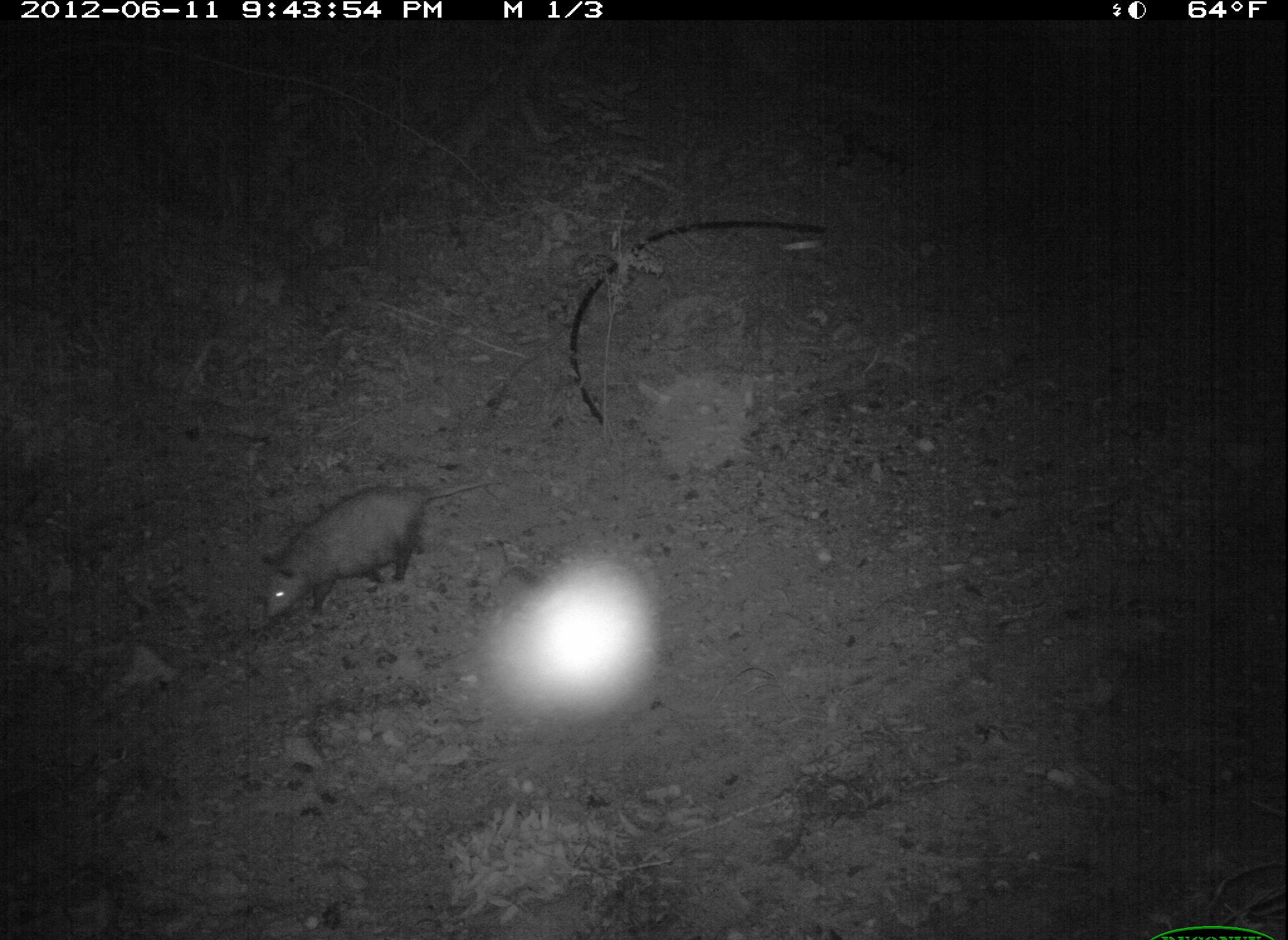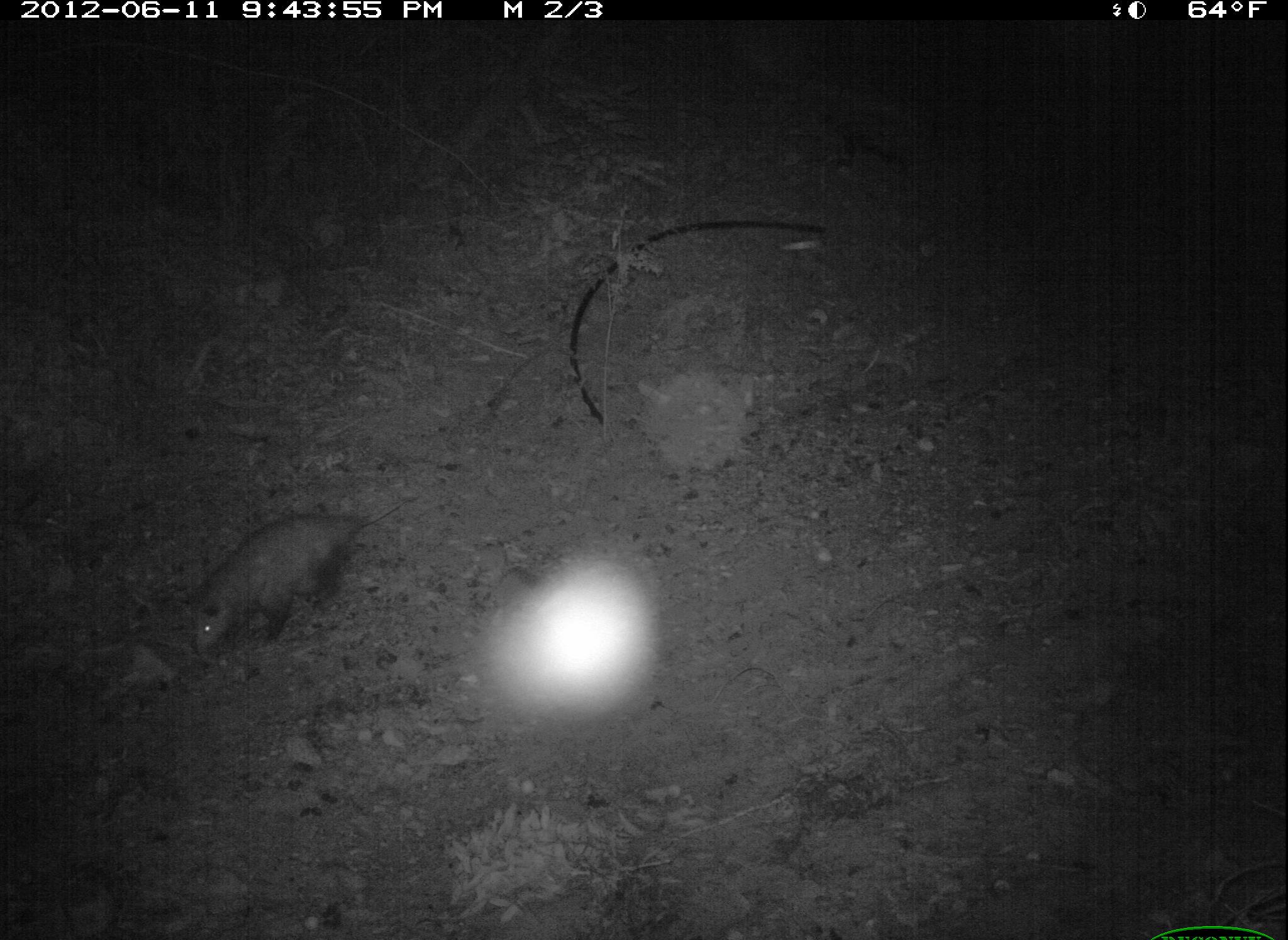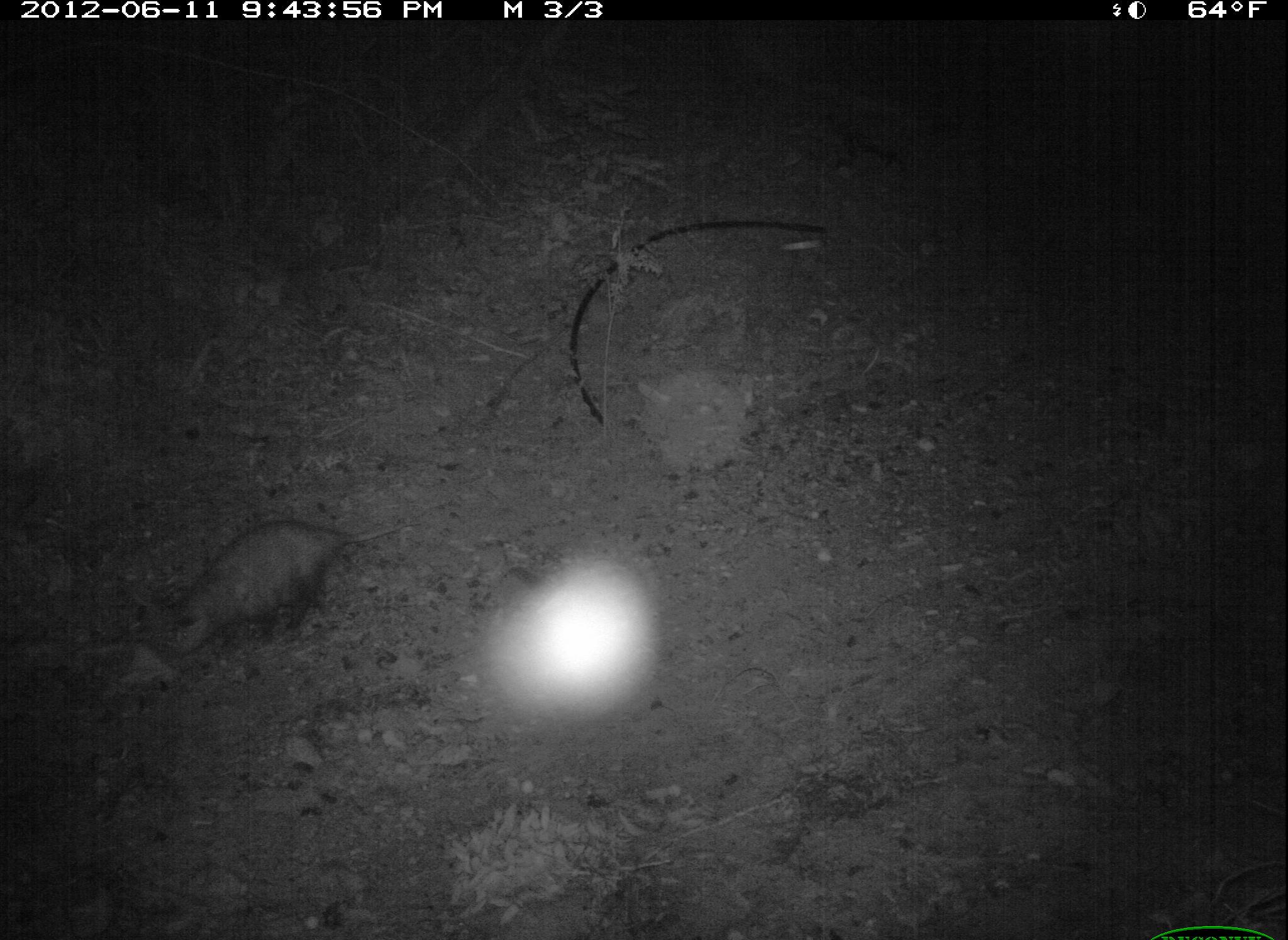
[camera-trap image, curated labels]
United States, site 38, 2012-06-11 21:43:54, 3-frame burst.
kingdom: Animalia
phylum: Chordata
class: Mammalia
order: Didelphimorphia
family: Didelphidae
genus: Didelphis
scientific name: Didelphis virginiana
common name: virginia opossum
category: opossum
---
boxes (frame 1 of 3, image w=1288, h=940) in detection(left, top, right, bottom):
opossum: detection(254, 469, 518, 635)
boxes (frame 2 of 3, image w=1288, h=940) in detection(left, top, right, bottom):
opossum: detection(184, 493, 417, 665)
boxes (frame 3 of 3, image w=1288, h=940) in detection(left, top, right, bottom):
opossum: detection(145, 514, 414, 670)